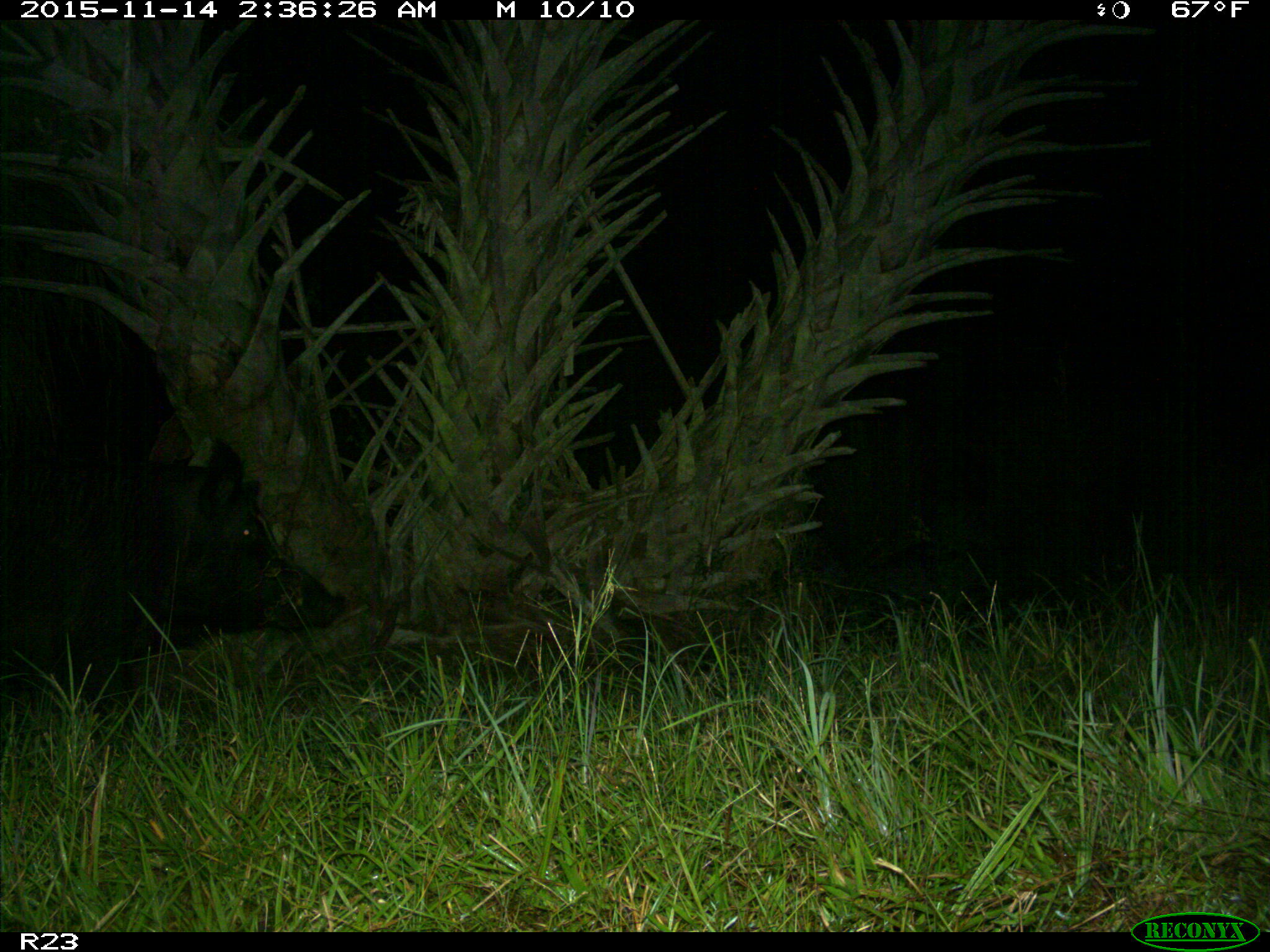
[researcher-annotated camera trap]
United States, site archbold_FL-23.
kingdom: Animalia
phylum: Chordata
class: Mammalia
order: Artiodactyla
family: Suidae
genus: Sus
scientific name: Sus scrofa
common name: wild boar